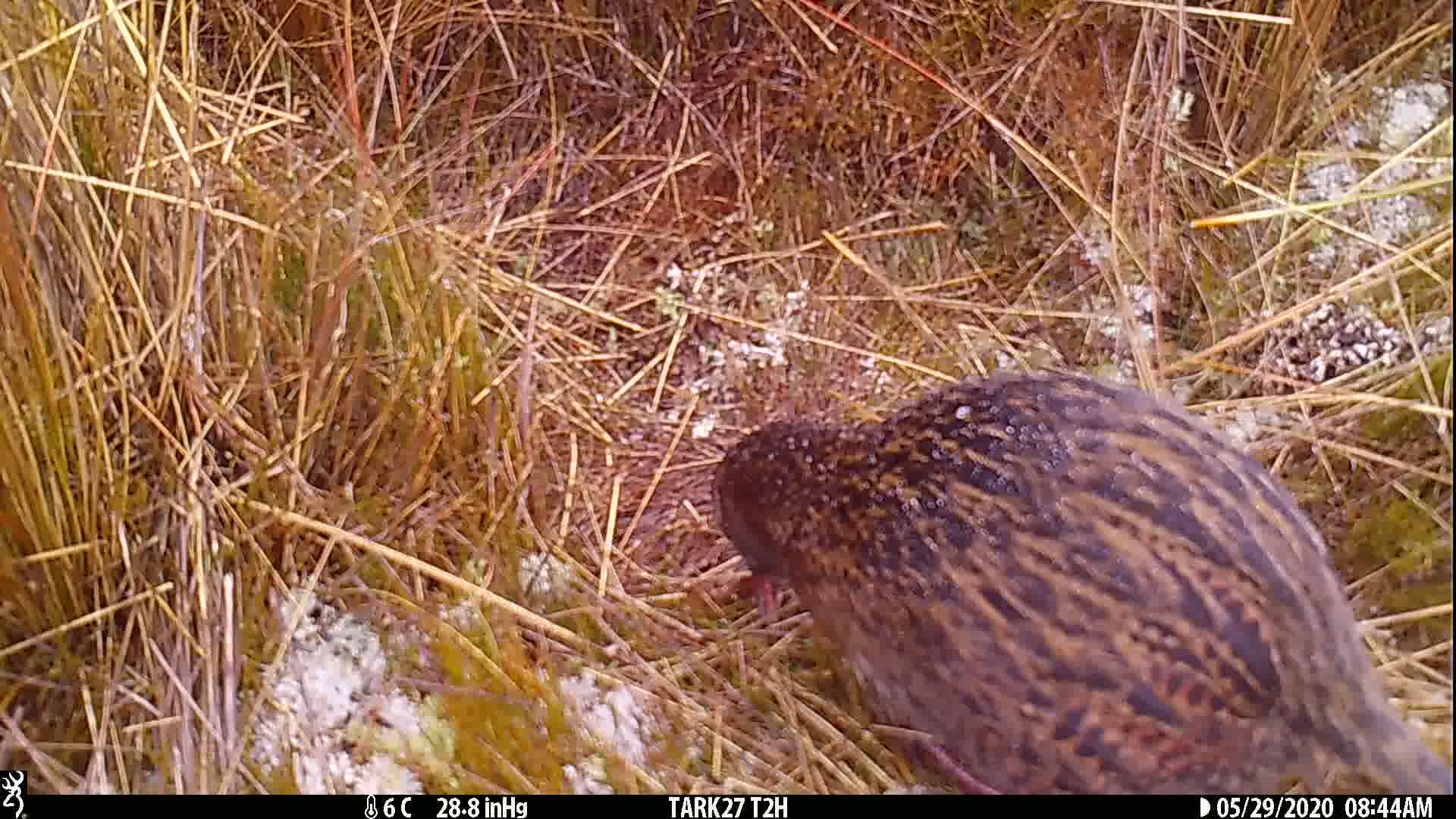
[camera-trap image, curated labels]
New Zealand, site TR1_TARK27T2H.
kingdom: Animalia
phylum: Chordata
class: Aves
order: Gruiformes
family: Rallidae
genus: Gallirallus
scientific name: Gallirallus australis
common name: weka